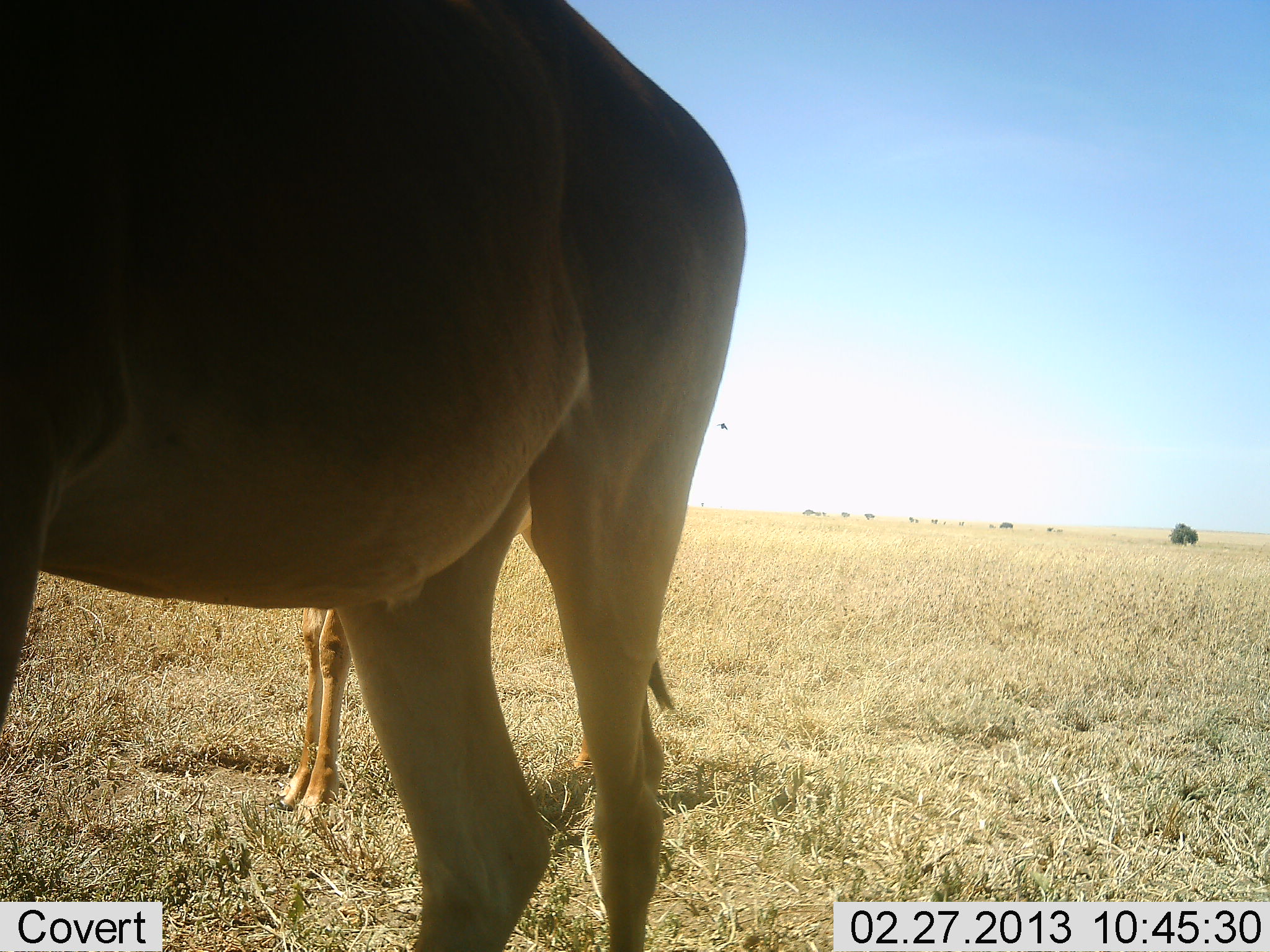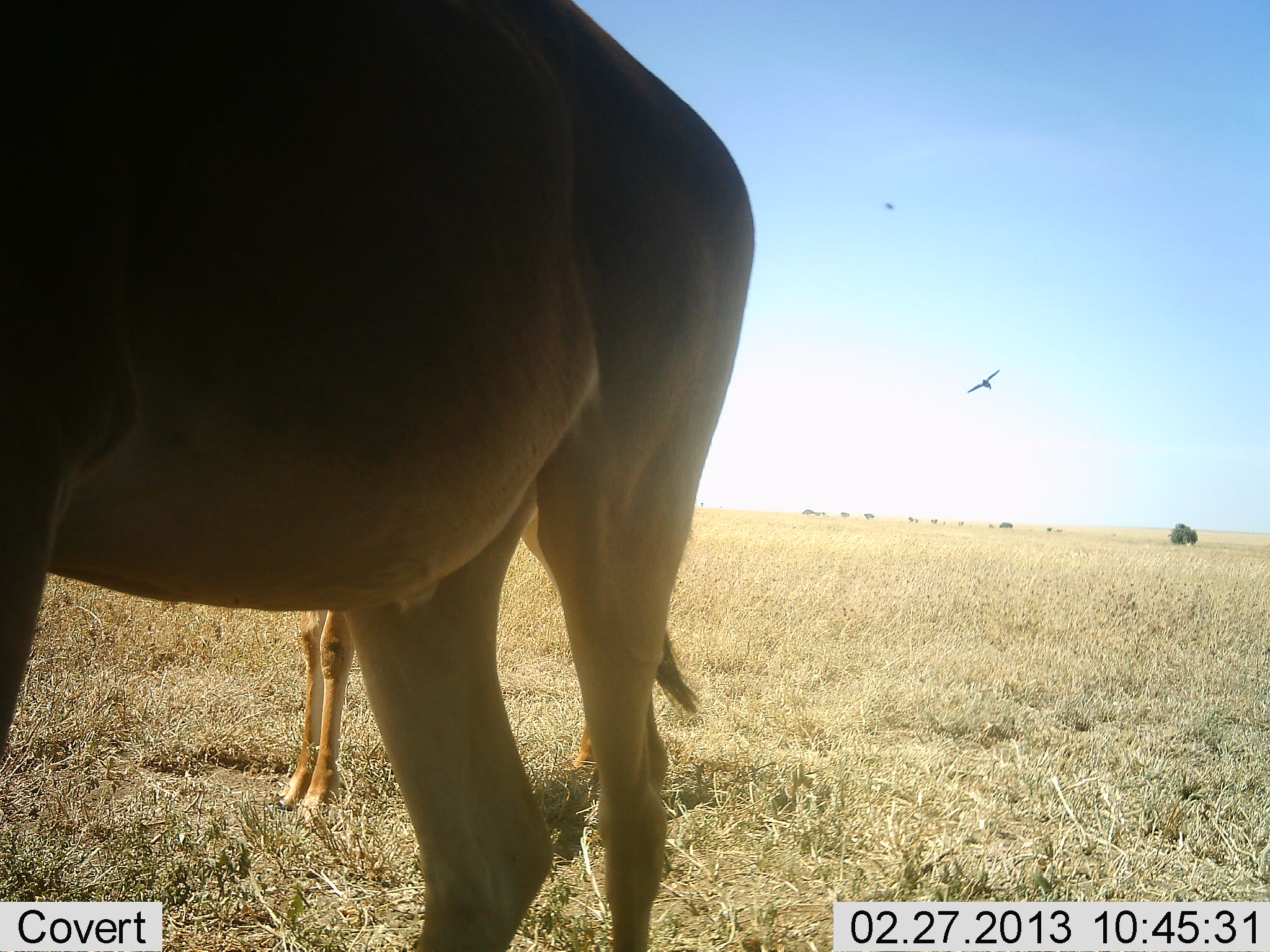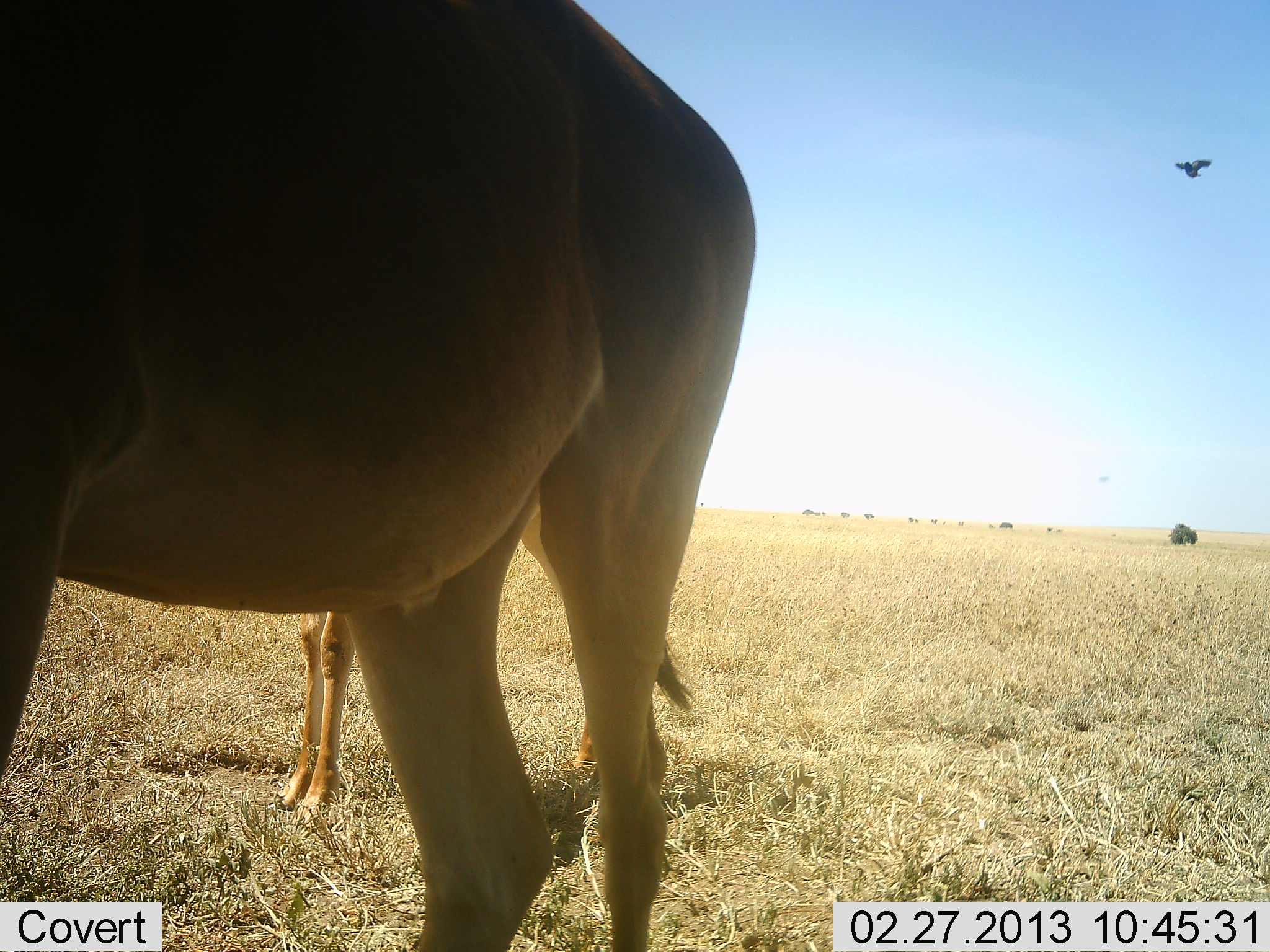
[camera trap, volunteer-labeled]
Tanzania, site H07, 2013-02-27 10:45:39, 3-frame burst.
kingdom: Animalia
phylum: Chordata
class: Mammalia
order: Artiodactyla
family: Bovidae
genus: Alcelaphus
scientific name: Alcelaphus buselaphus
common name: hartebeest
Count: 2.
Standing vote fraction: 100%.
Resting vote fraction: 0%.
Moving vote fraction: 0%.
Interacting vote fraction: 0%.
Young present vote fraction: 71%.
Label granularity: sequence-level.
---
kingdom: Animalia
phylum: Chordata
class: Aves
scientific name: Aves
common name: bird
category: otherbird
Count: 1.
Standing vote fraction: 0%.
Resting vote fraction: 0%.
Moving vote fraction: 100%.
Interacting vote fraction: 0%.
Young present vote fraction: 0%.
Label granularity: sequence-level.